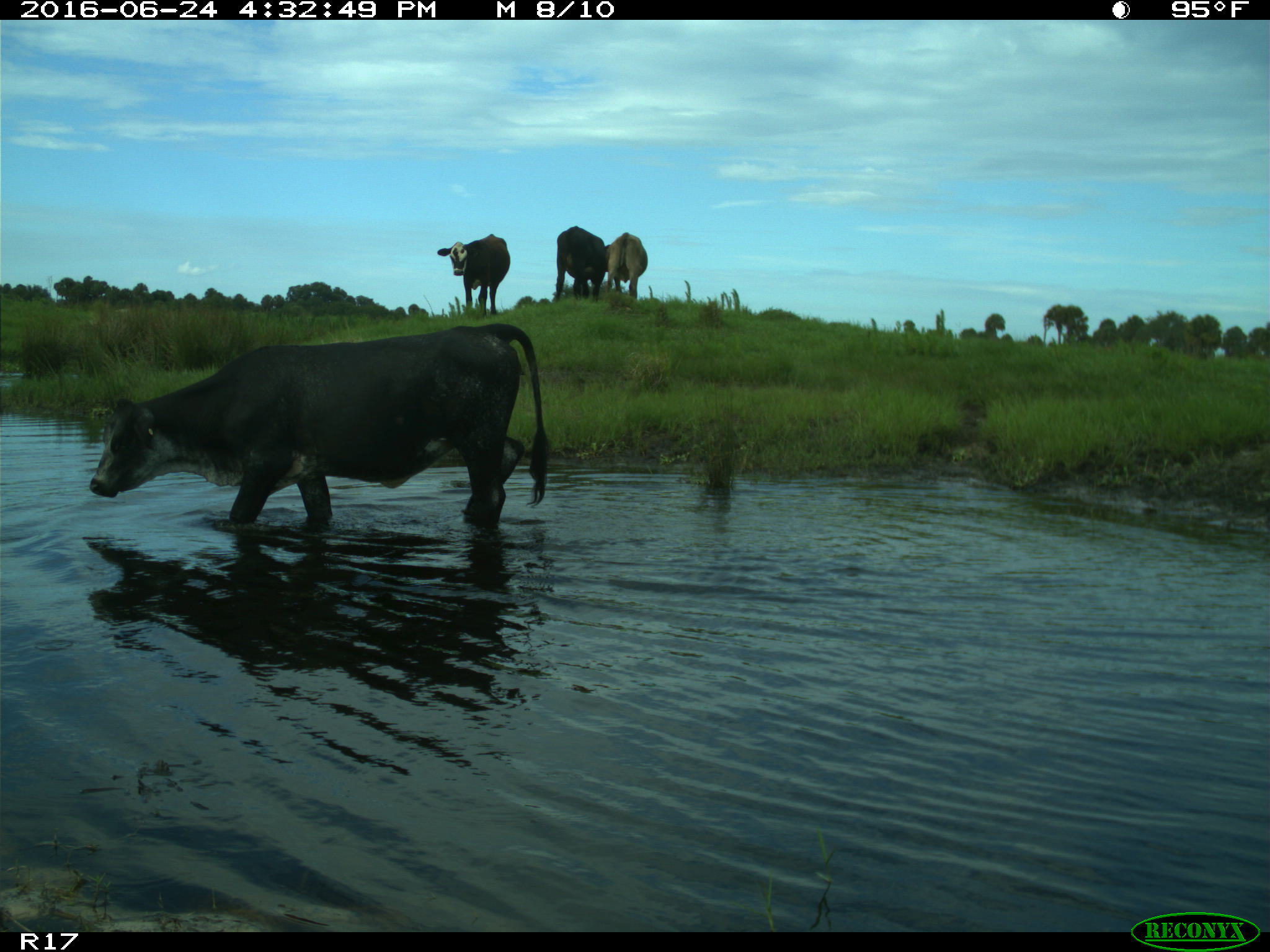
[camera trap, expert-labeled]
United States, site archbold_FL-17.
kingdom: Animalia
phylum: Chordata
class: Mammalia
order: Artiodactyla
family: Bovidae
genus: Bos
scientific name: Bos taurus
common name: domestic cow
Bos taurus (domestic cow).